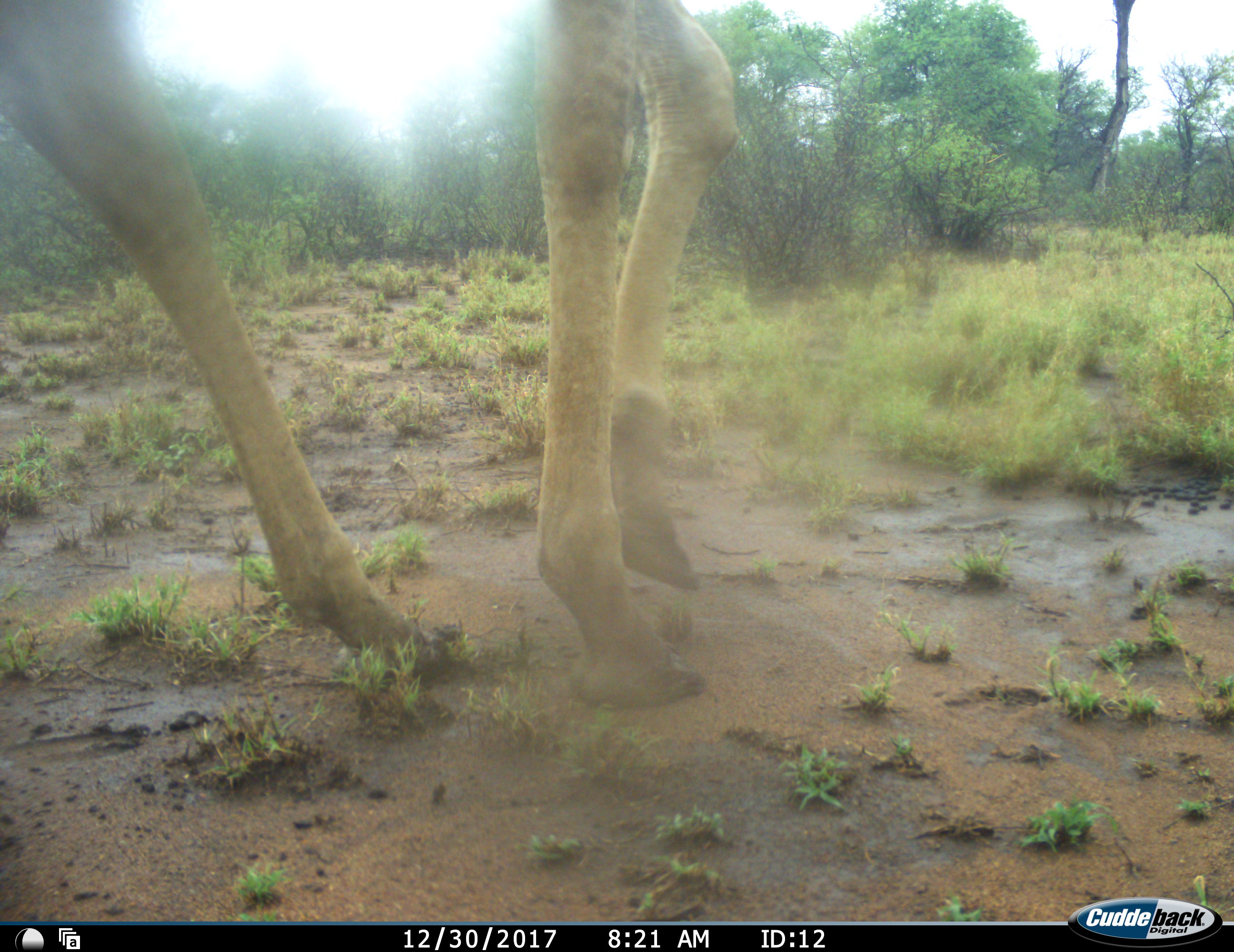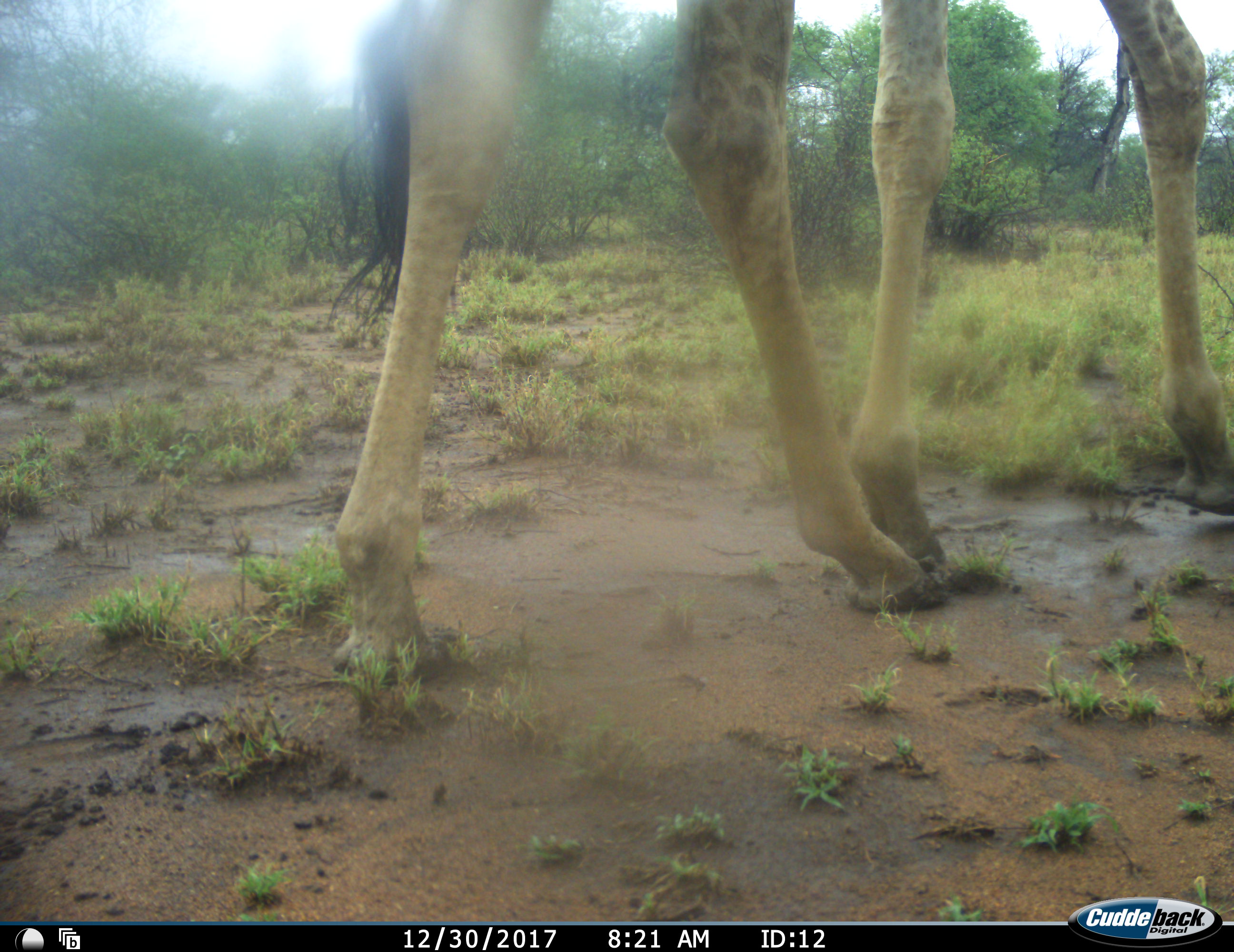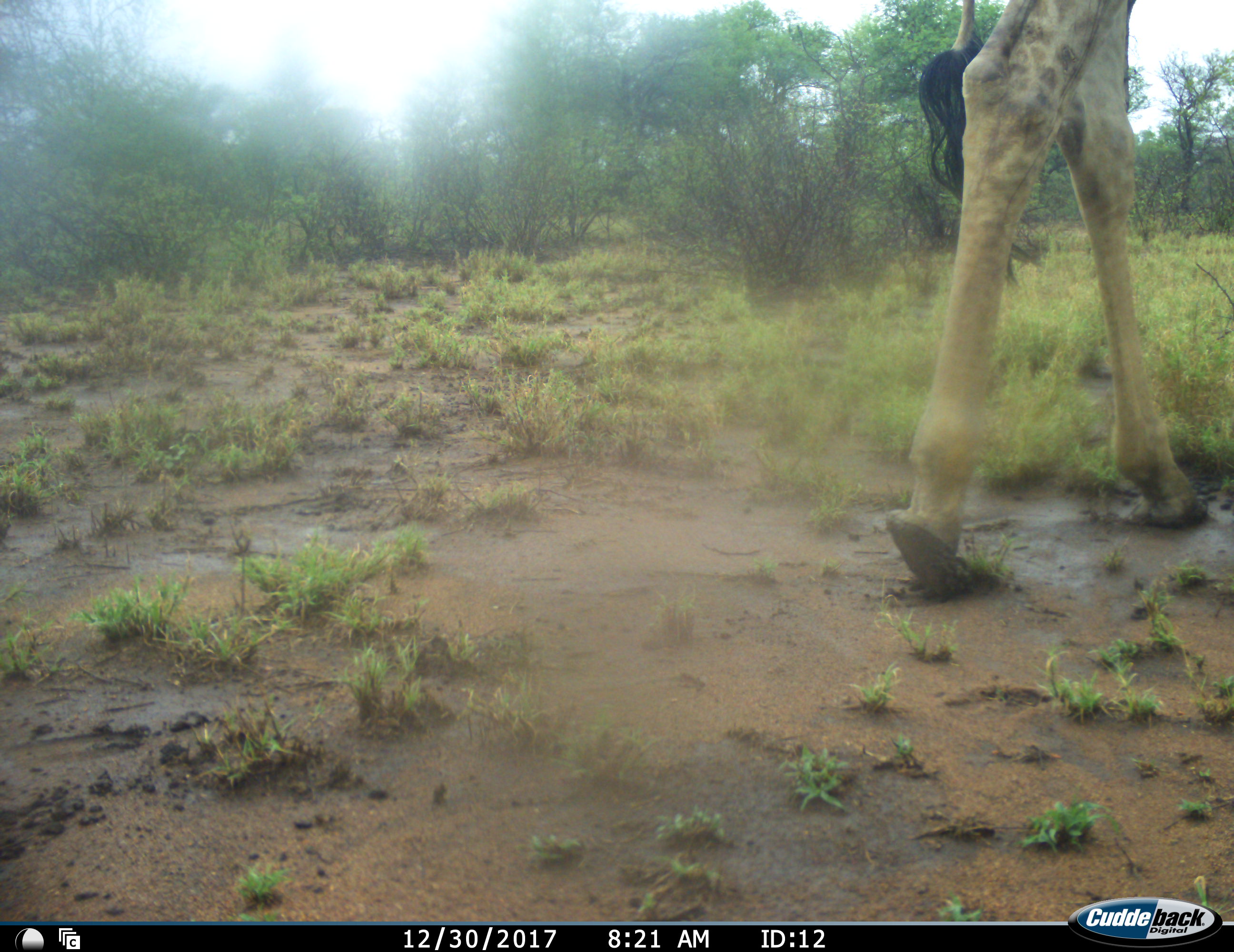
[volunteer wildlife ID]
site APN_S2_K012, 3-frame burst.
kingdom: Animalia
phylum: Chordata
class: Mammalia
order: Artiodactyla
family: Giraffidae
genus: Giraffa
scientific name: Giraffa camelopardalis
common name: giraffe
Giraffe (Giraffa camelopardalis), count 1. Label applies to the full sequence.